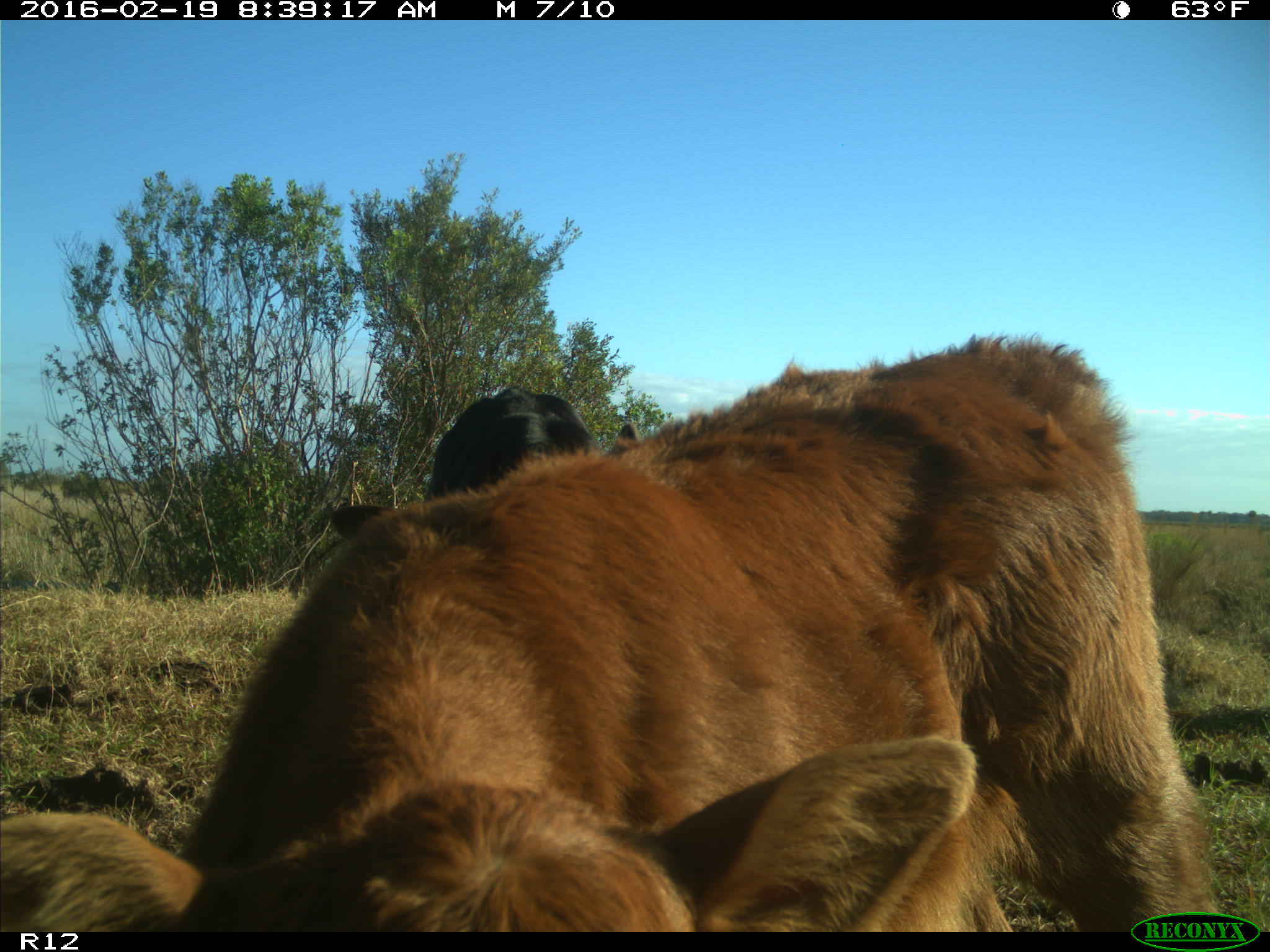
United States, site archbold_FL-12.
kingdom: Animalia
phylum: Chordata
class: Mammalia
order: Artiodactyla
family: Bovidae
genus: Bos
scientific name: Bos taurus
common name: domestic cow